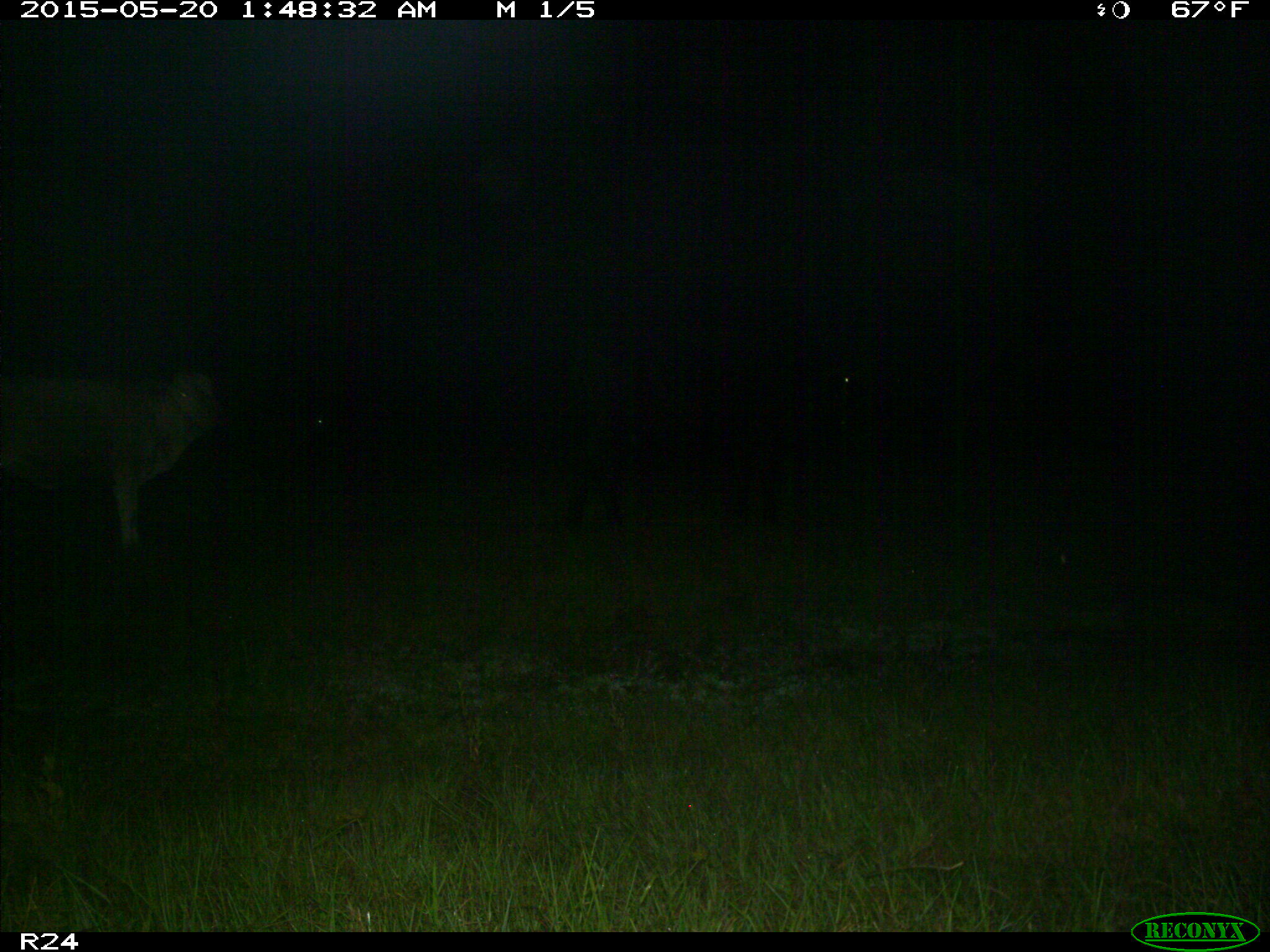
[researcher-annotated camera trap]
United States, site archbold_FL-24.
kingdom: Animalia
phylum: Chordata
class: Mammalia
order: Artiodactyla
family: Bovidae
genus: Bos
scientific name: Bos taurus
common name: domestic cow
Bos taurus (domestic cow).